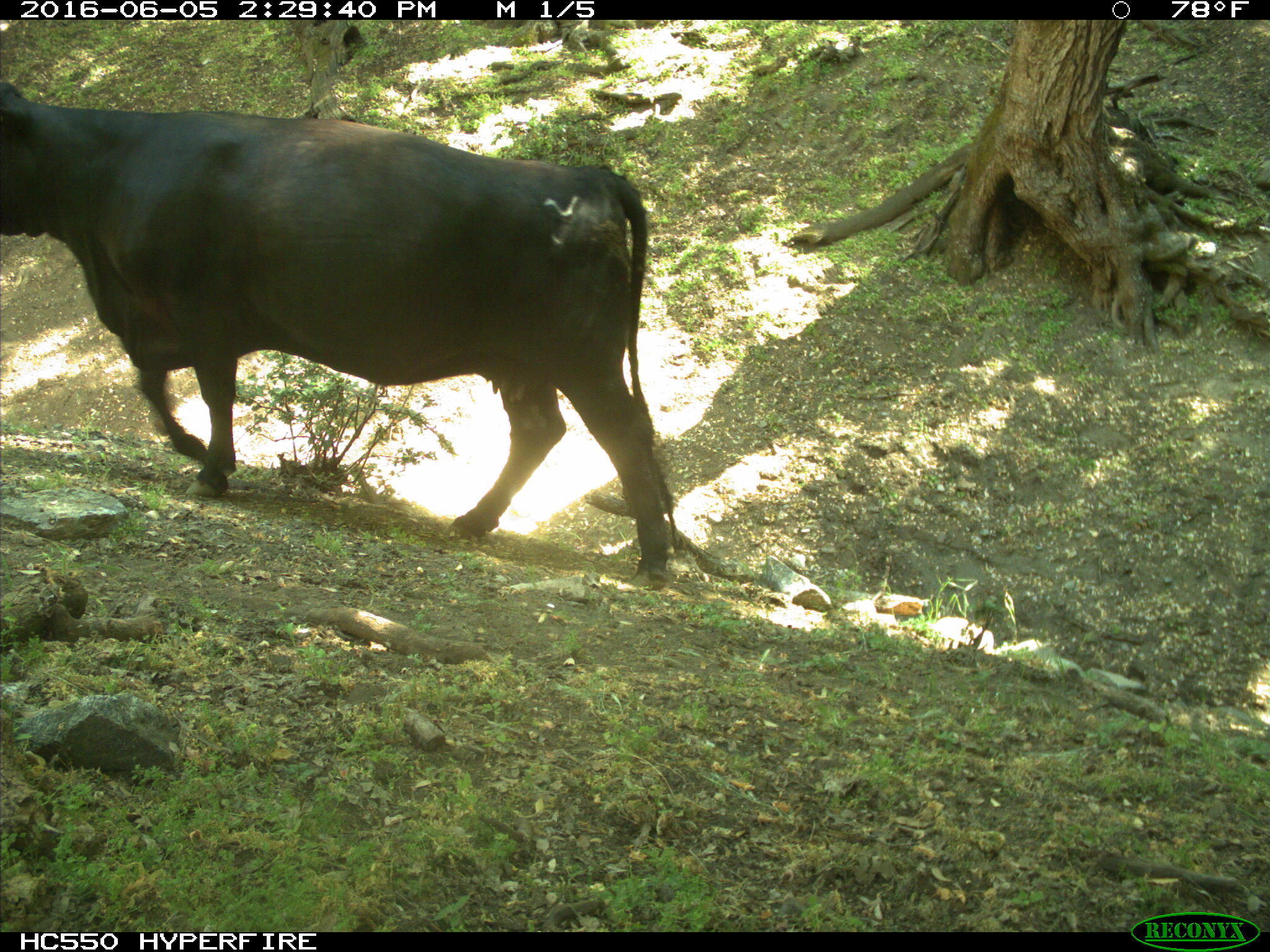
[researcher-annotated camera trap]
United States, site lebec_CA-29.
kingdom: Animalia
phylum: Chordata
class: Mammalia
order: Artiodactyla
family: Bovidae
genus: Bos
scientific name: Bos taurus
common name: domestic cow